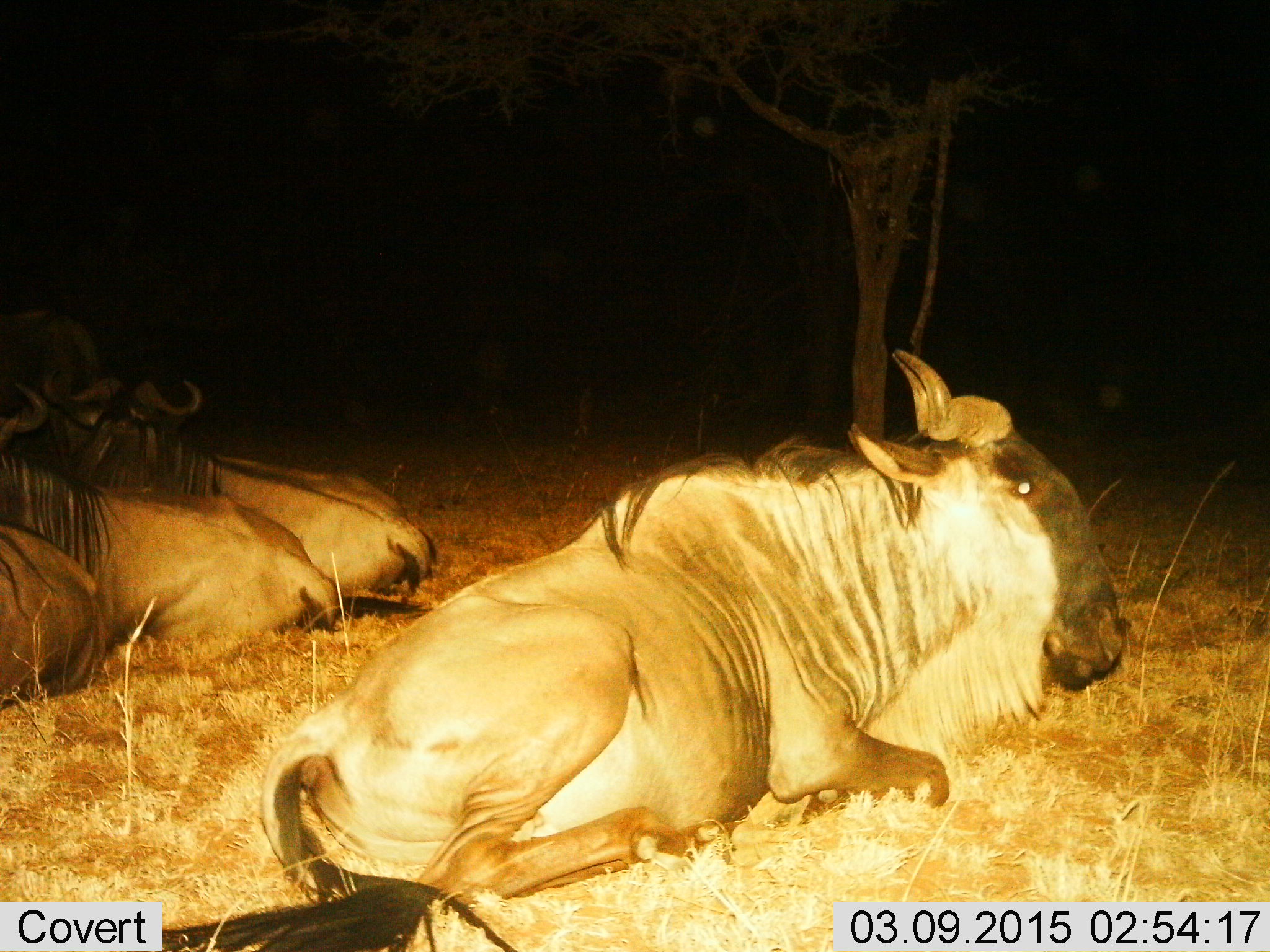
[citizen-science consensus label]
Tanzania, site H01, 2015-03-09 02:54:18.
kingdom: Animalia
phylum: Chordata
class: Mammalia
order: Artiodactyla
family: Bovidae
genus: Connochaetes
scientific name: Connochaetes taurinus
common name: blue wildebeest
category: wildebeest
Wildebeest (blue wildebeest) (Connochaetes taurinus), count 4. Behavior (volunteer vote fractions): standing 10%, resting 100%, moving 0%, interacting 0%. Young present (vote fraction): 0%. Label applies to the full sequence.